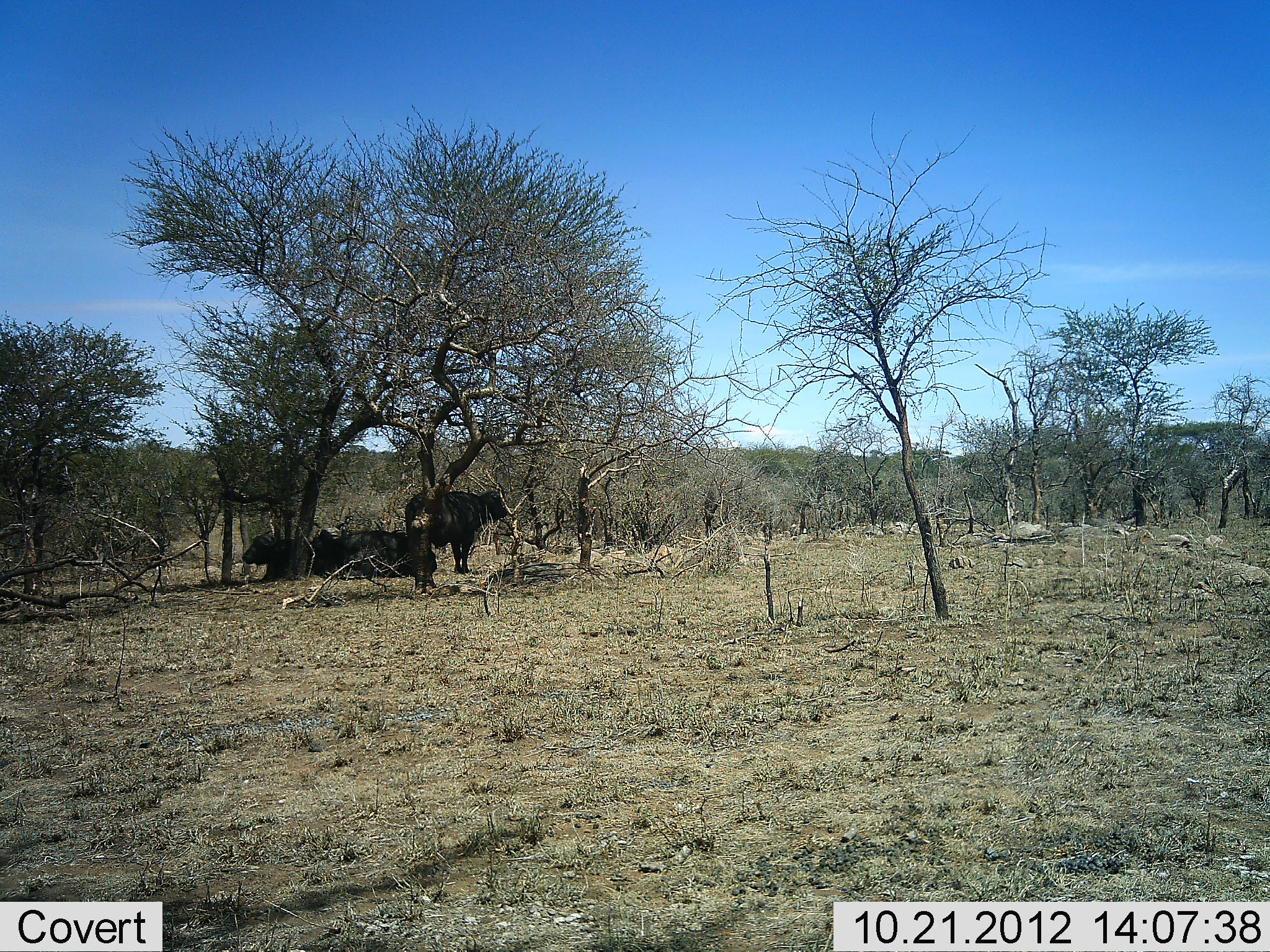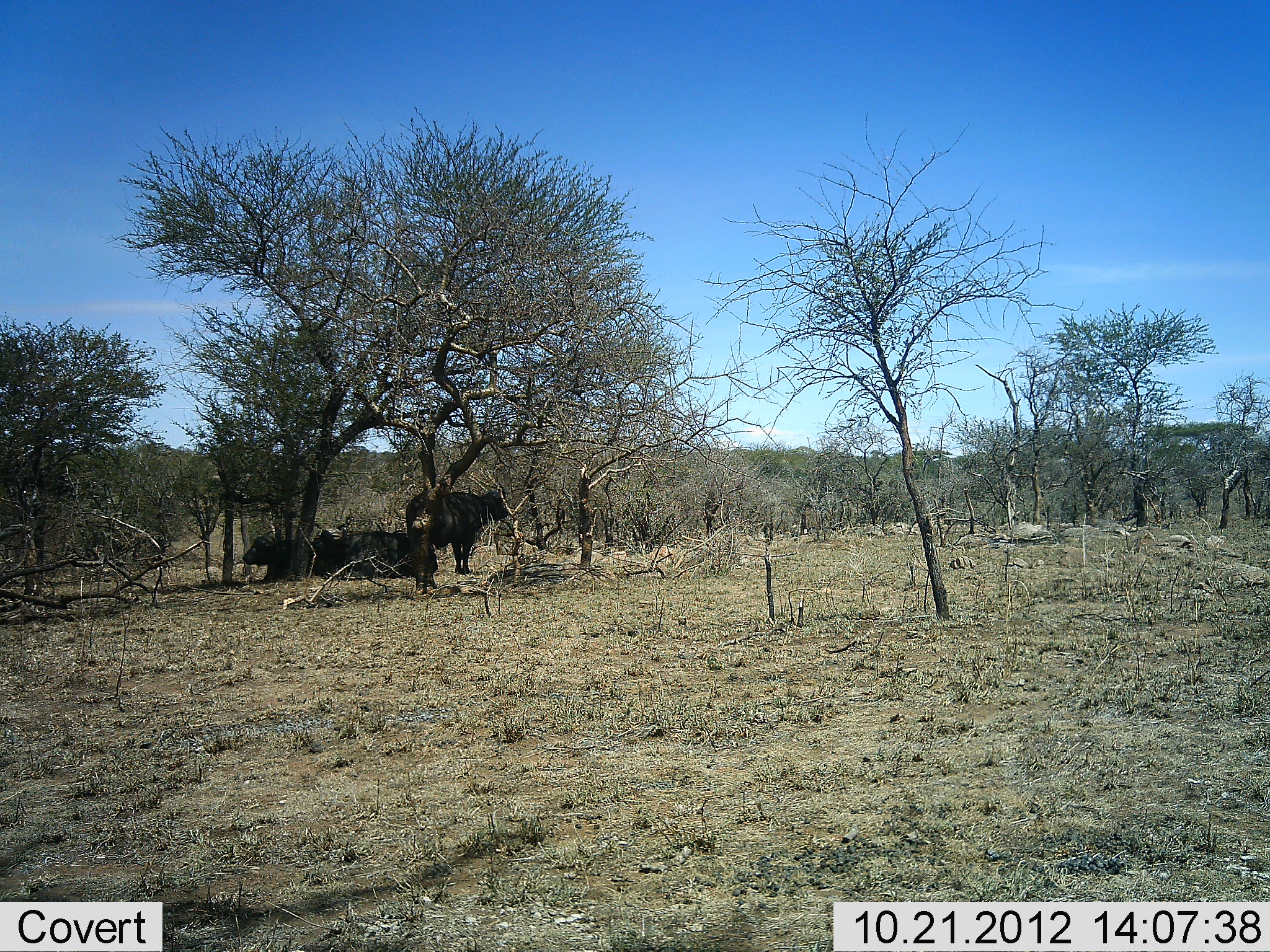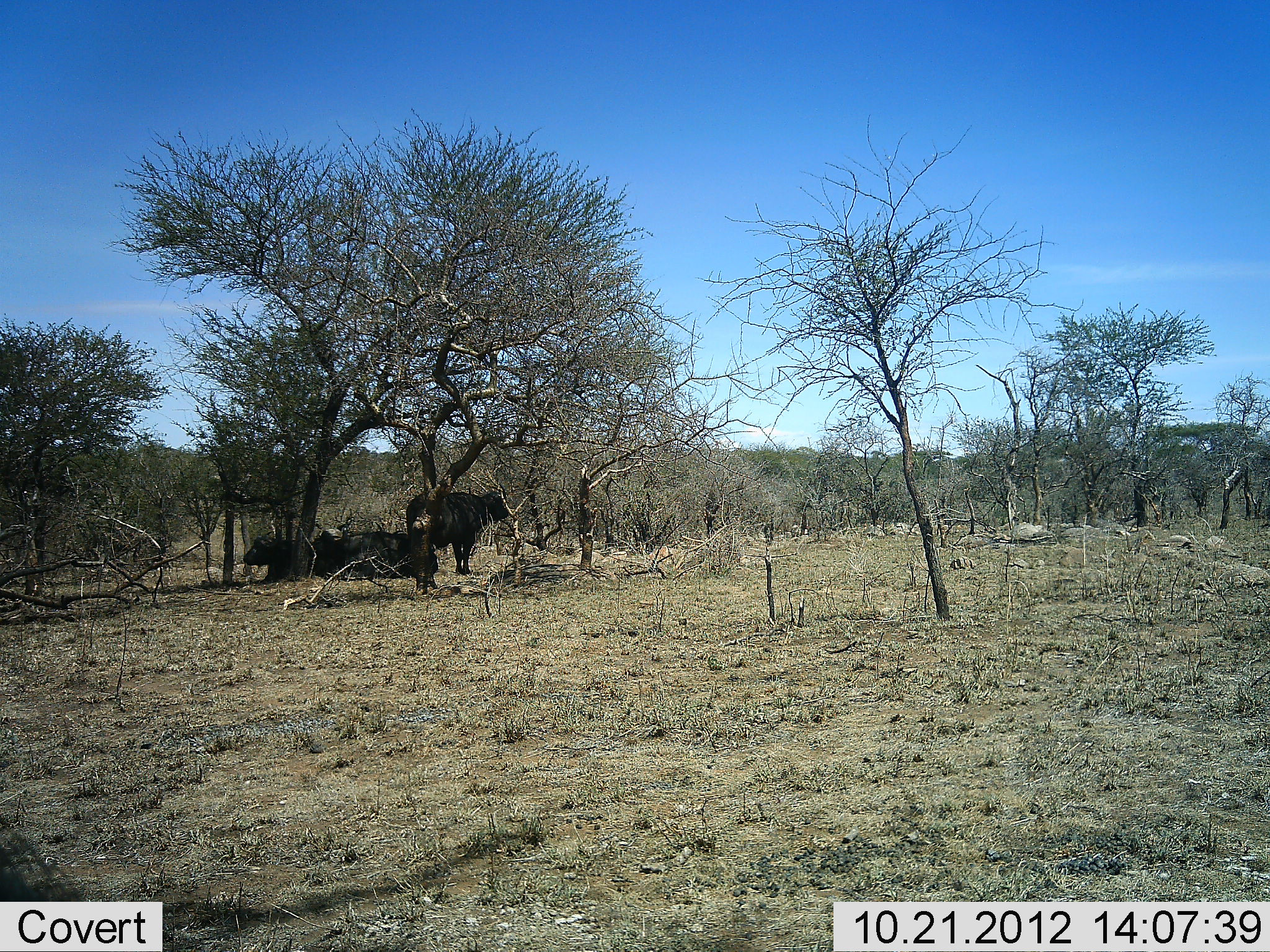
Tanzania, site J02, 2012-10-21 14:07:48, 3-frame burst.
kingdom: Animalia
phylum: Chordata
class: Mammalia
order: Artiodactyla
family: Bovidae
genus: Syncerus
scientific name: Syncerus caffer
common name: cape buffalo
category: buffalo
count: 3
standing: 80%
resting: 80%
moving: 0%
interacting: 0%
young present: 0%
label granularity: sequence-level